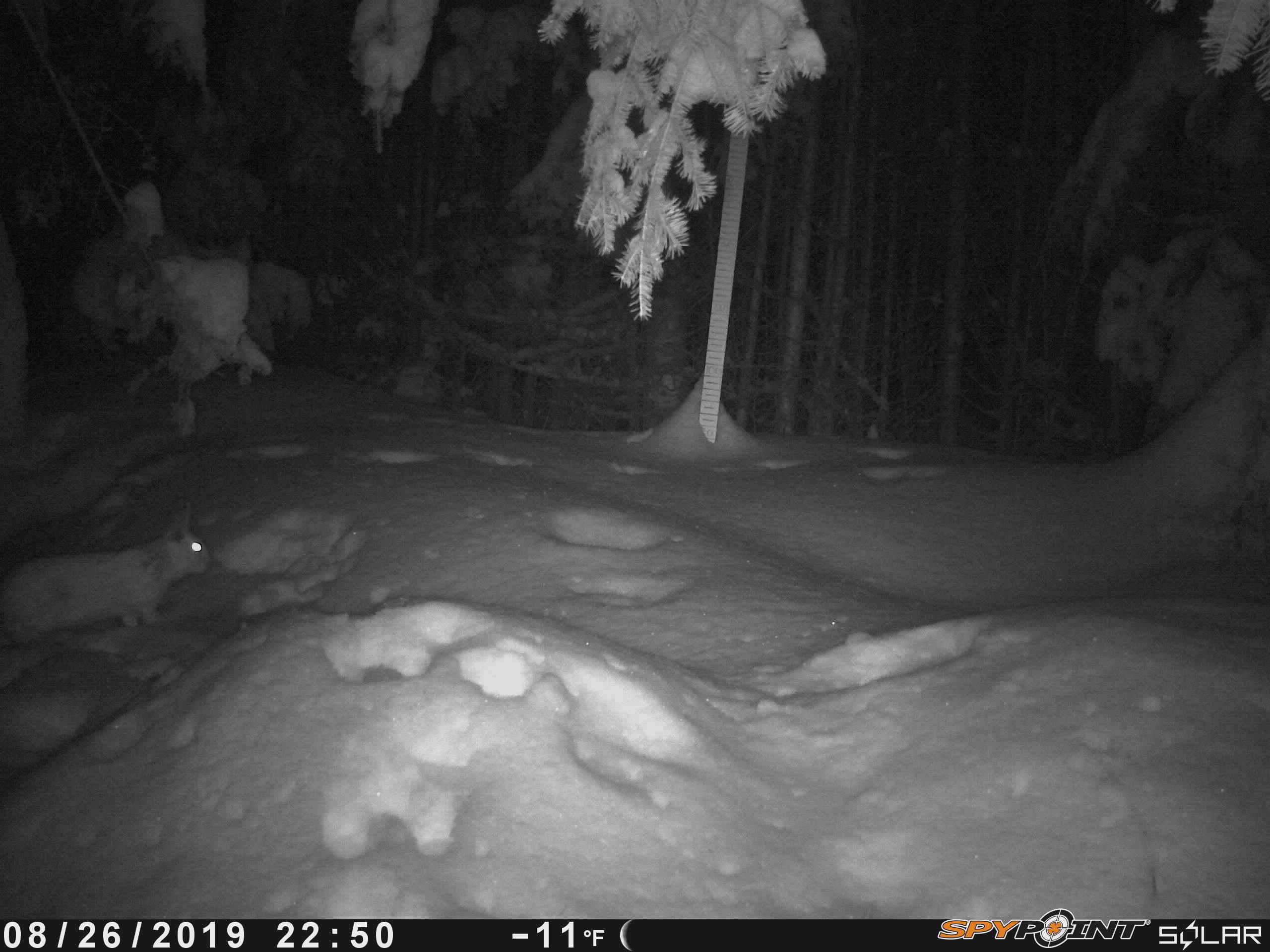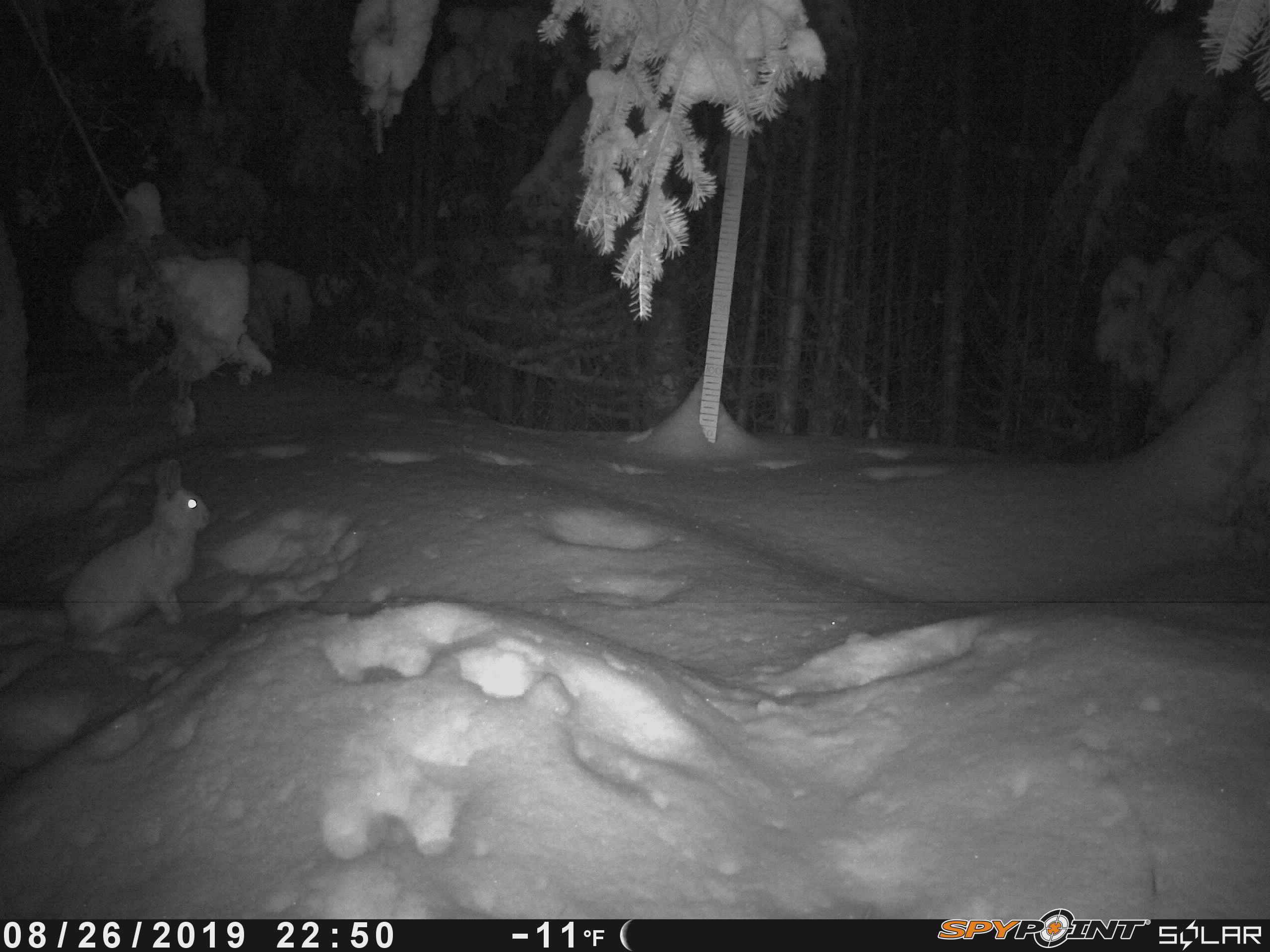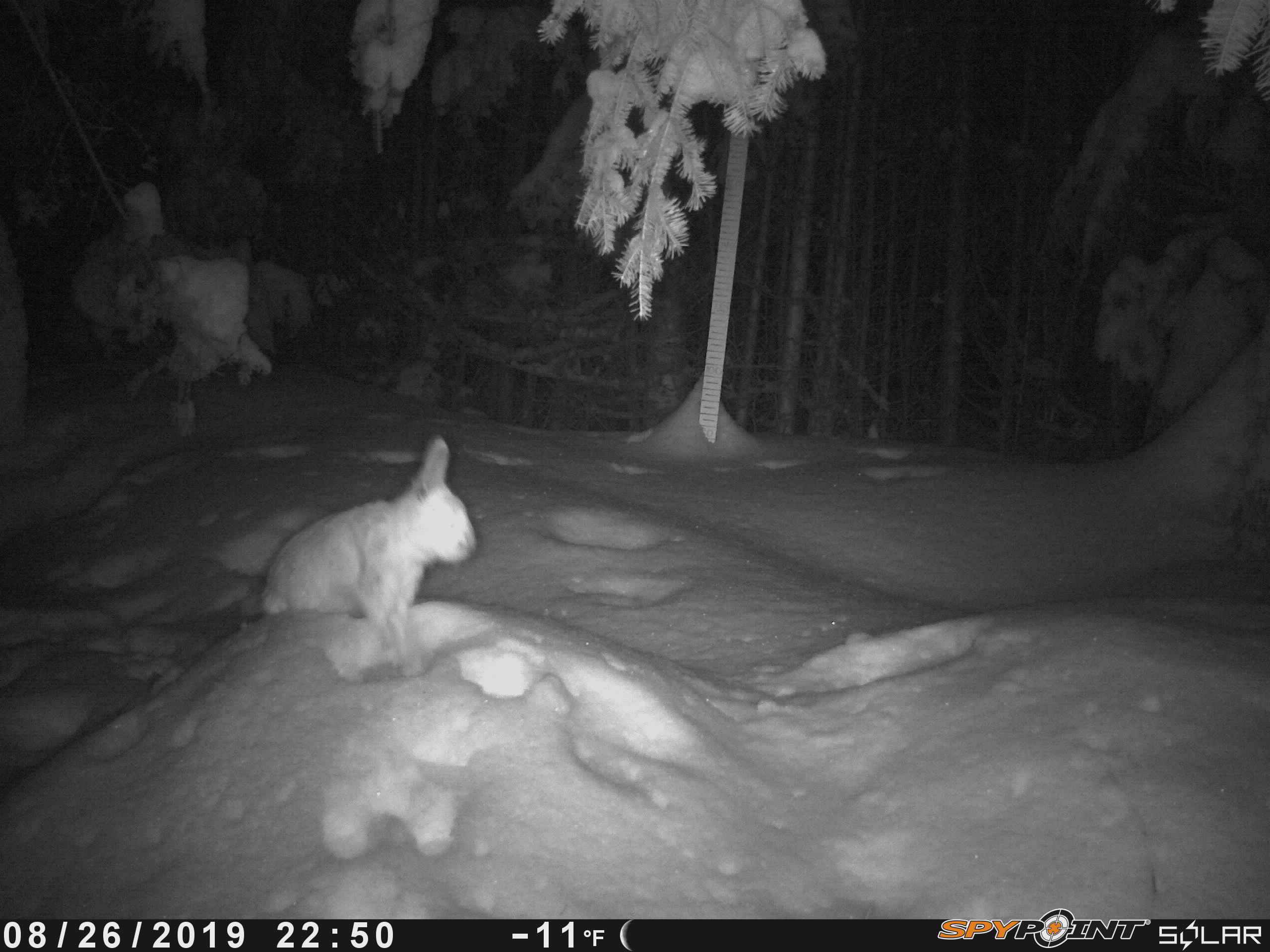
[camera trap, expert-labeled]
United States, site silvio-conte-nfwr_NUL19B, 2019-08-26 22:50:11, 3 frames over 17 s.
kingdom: Animalia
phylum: Chordata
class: Mammalia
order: Lagomorpha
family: Leporidae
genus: Lepus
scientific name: Lepus americanus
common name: snowshoe hare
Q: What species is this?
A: Snowshoe hare (Lepus americanus).